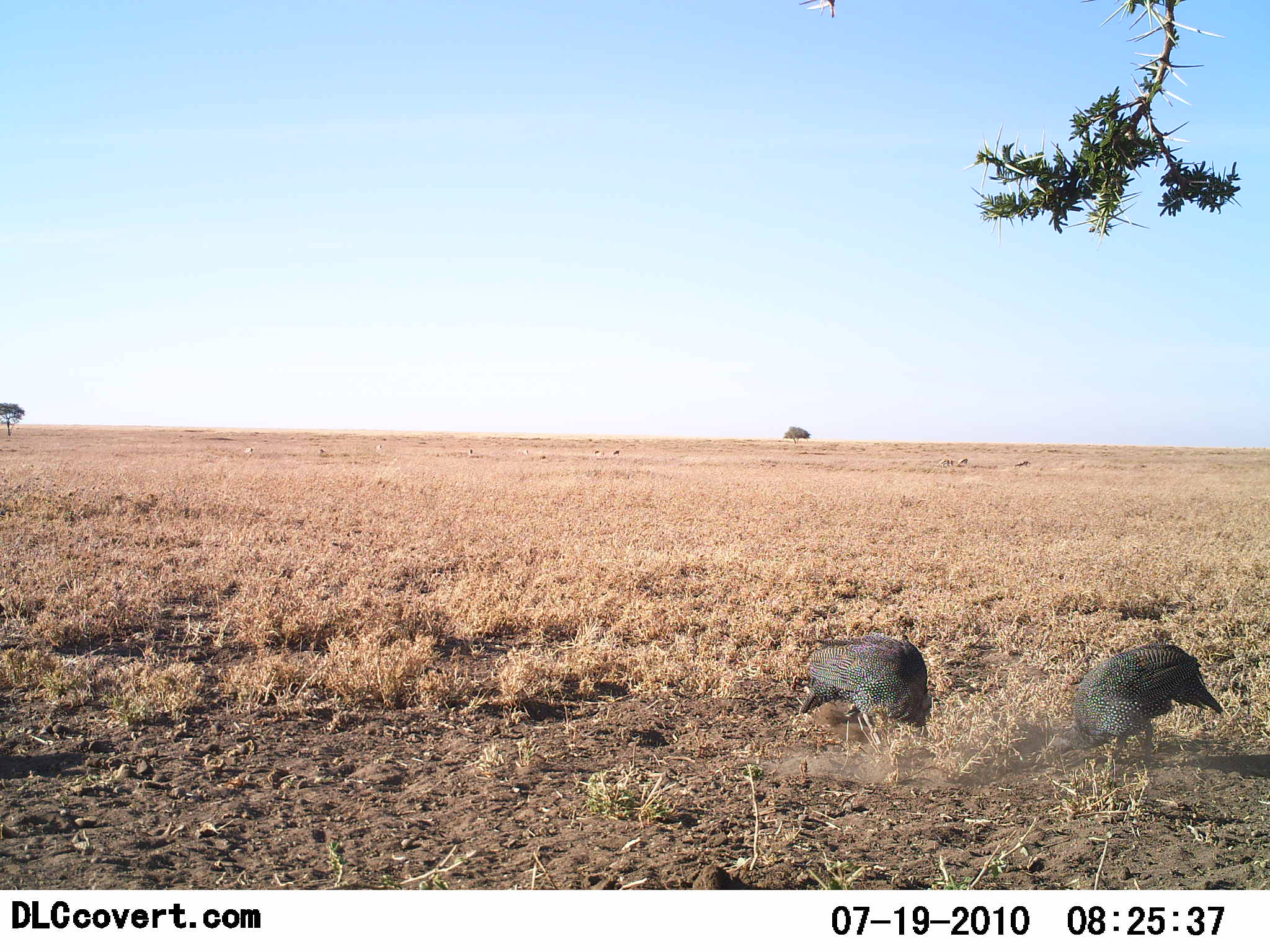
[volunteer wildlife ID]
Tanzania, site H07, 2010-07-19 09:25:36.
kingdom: Animalia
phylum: Chordata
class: Aves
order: Galliformes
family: Numididae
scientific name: Numididae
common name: guinea fowl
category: guineafowl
Guineafowl (guinea fowl) (Numididae), count 2. Behavior (volunteer vote fractions): standing 29%, resting 0%, moving 7%, interacting 0%. Young present (vote fraction): 0%. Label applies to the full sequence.